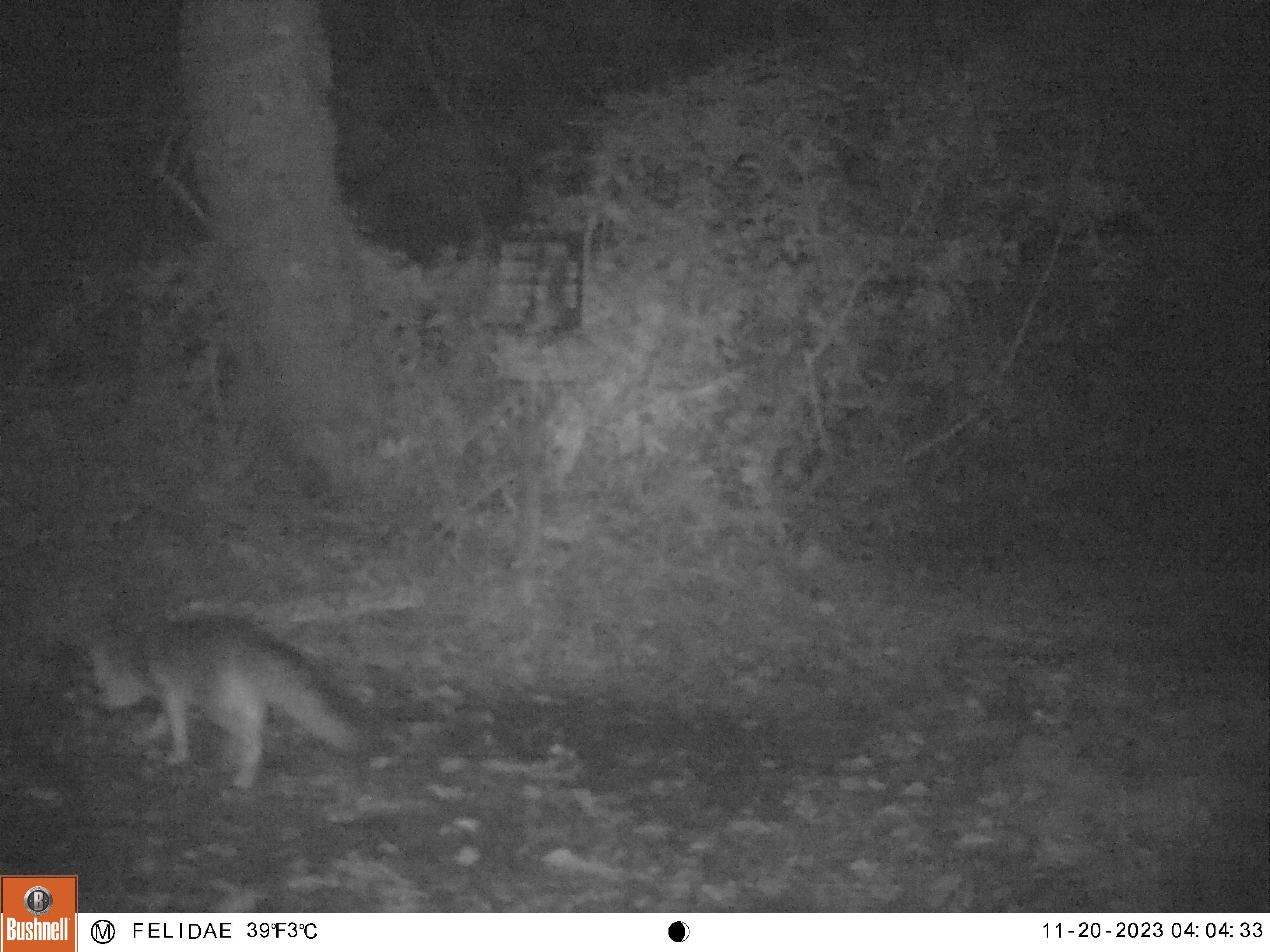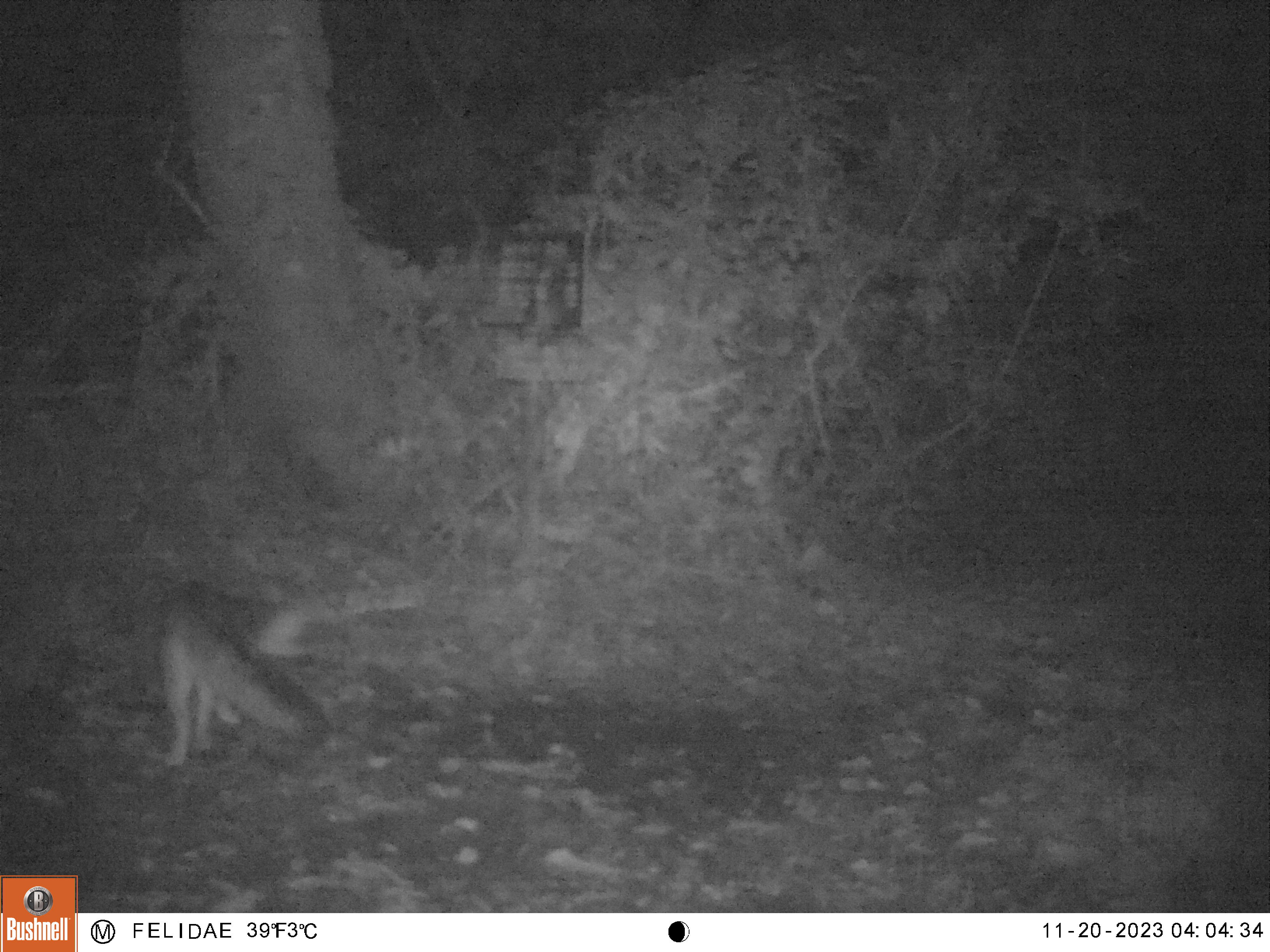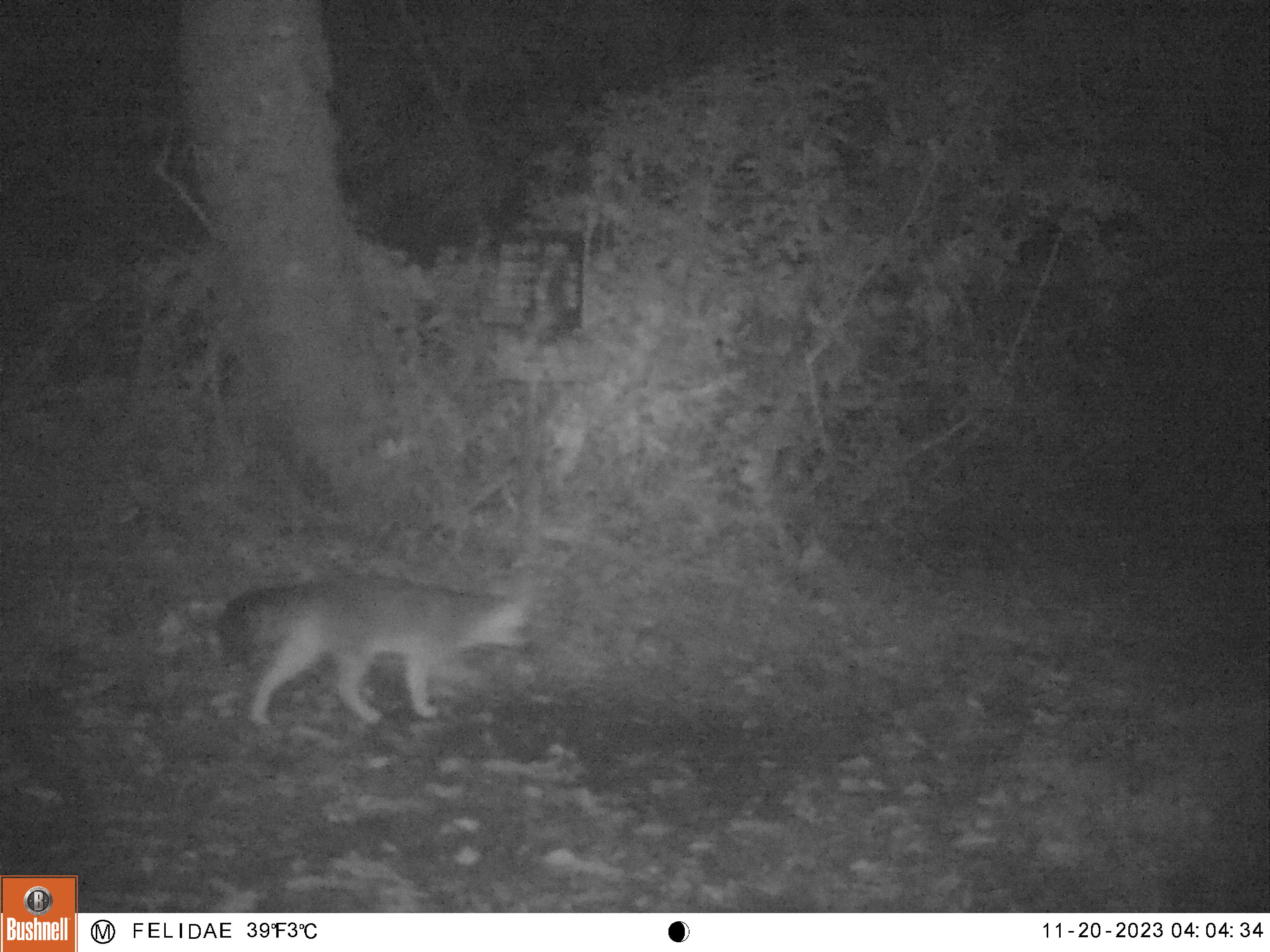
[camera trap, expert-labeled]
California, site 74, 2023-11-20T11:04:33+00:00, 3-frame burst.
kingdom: Animalia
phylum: Chordata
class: Mammalia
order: Carnivora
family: Canidae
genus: Urocyon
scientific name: Urocyon cinereoargenteus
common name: gray fox